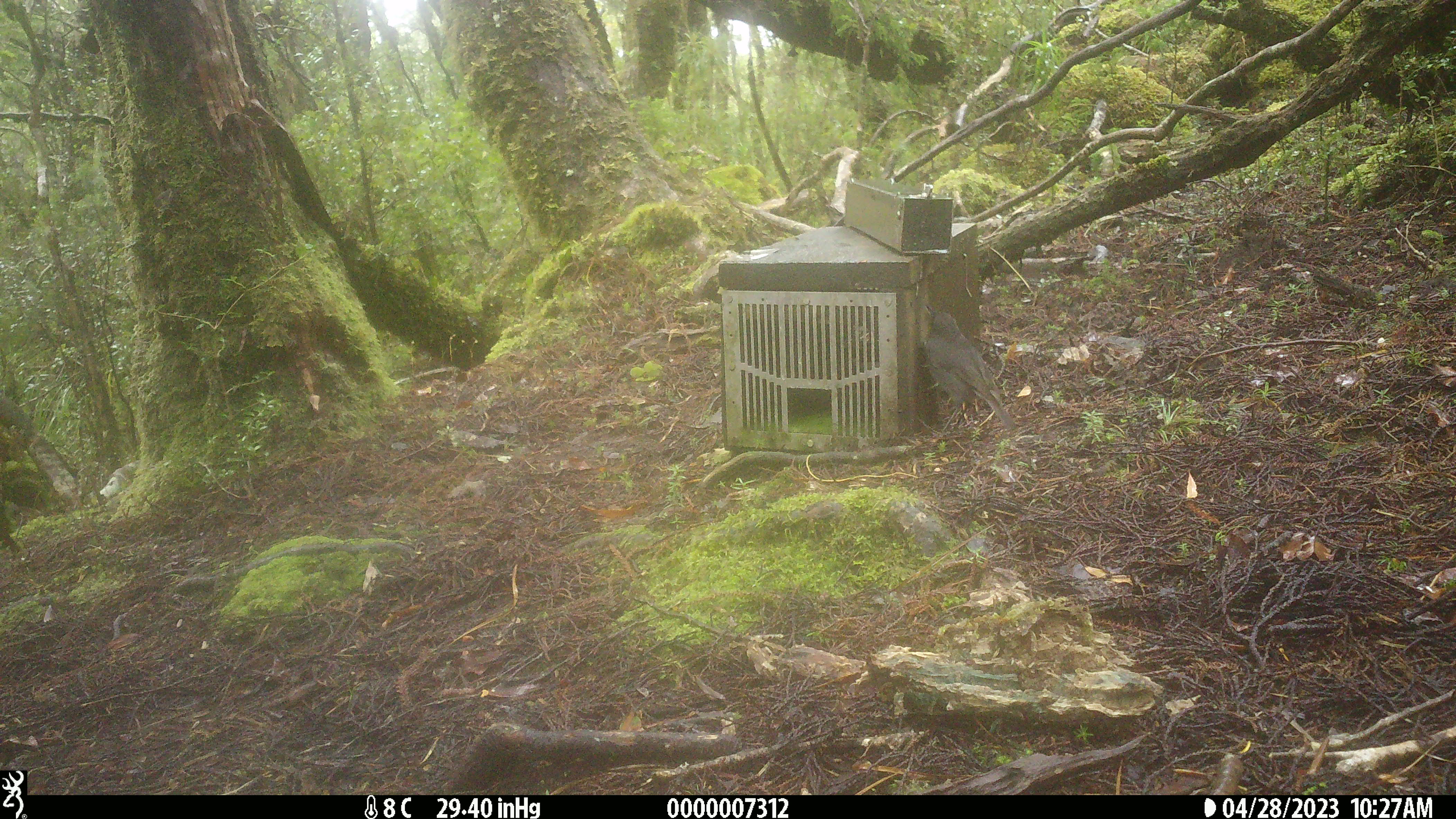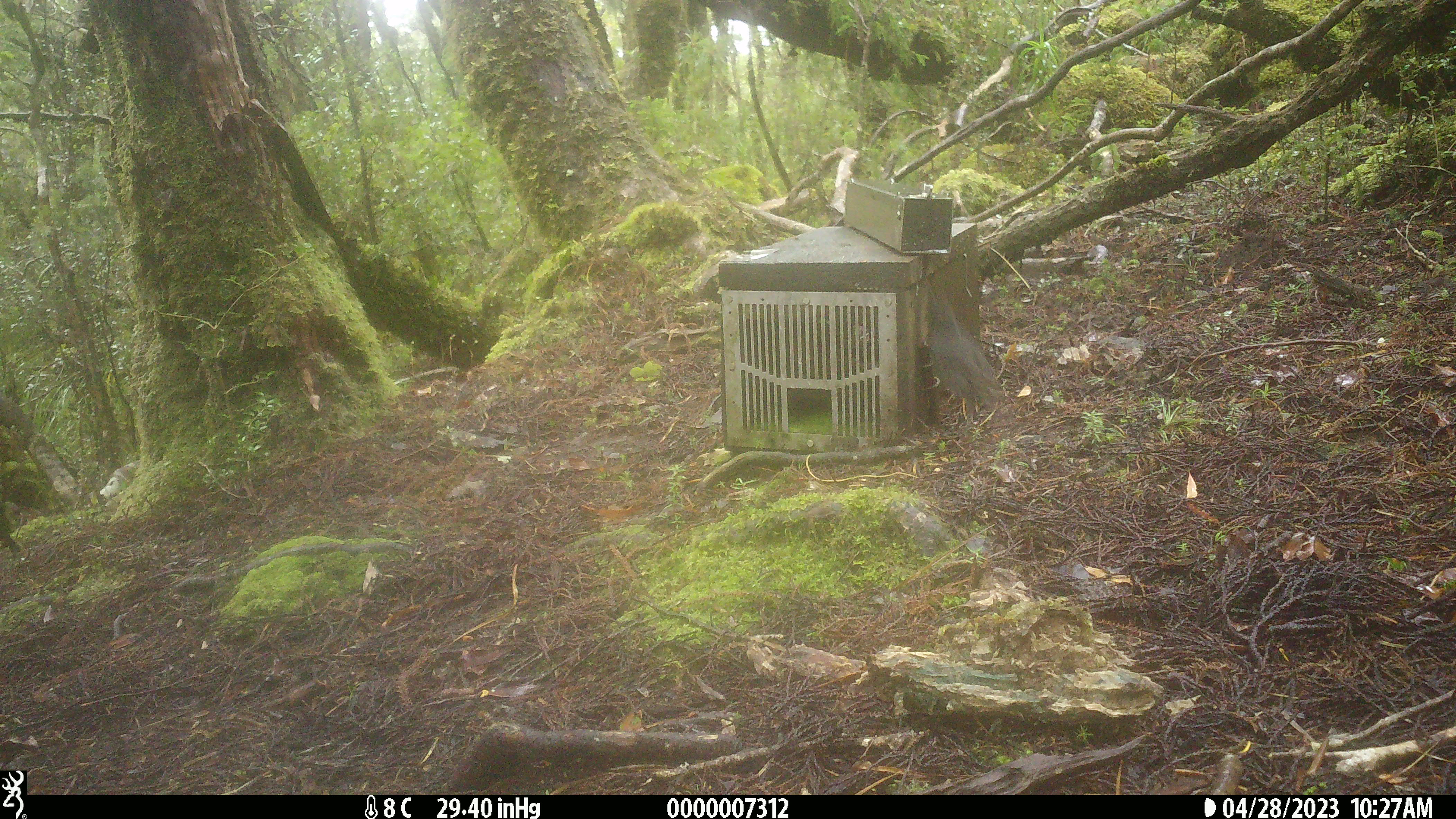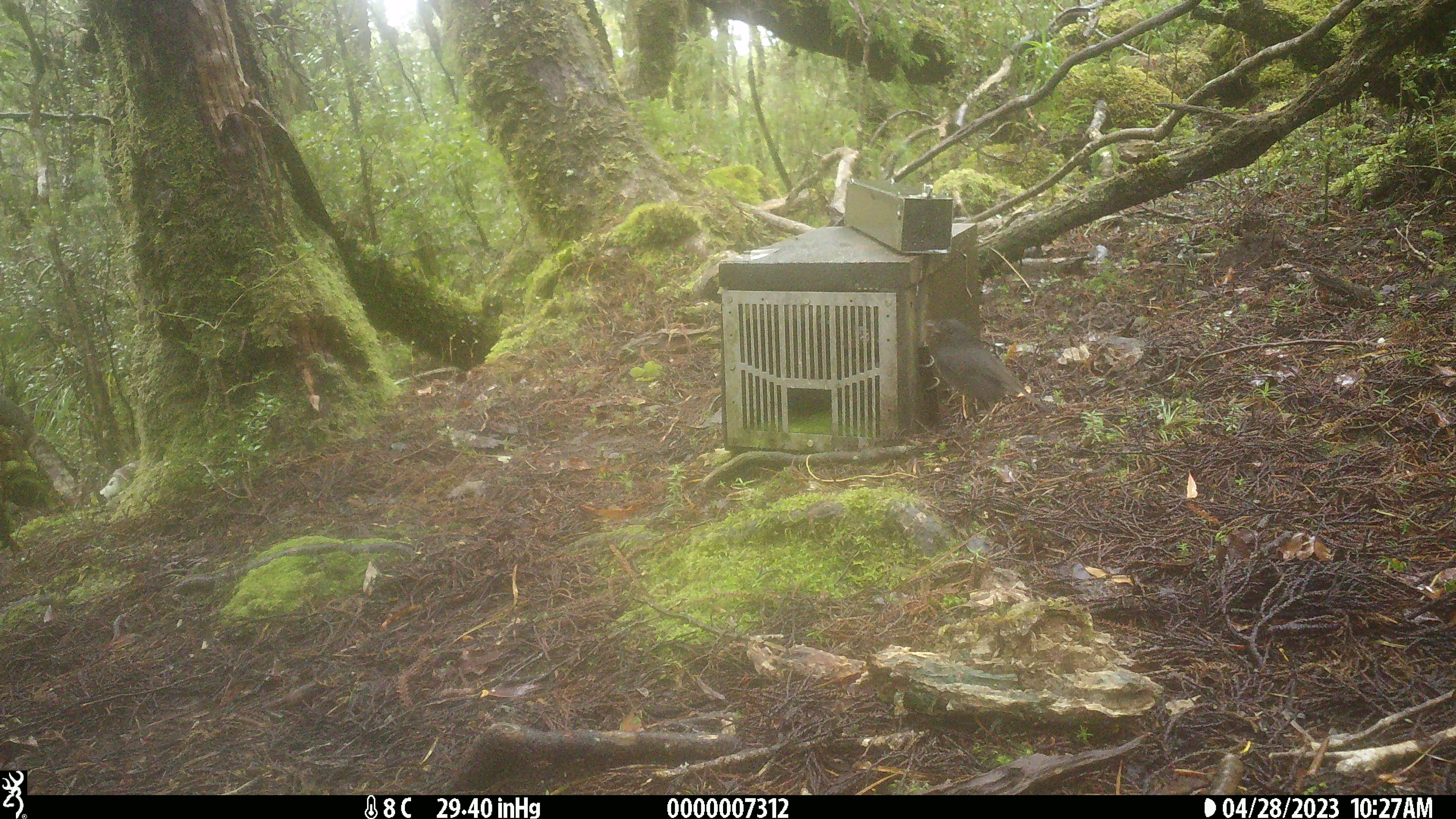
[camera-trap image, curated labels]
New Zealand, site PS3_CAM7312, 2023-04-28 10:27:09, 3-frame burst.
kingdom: Animalia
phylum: Chordata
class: Aves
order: Passeriformes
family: Petroicidae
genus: Petroica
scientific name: Petroica australis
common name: new zealand robin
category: robin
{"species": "robin (new zealand robin) (Petroica australis)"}